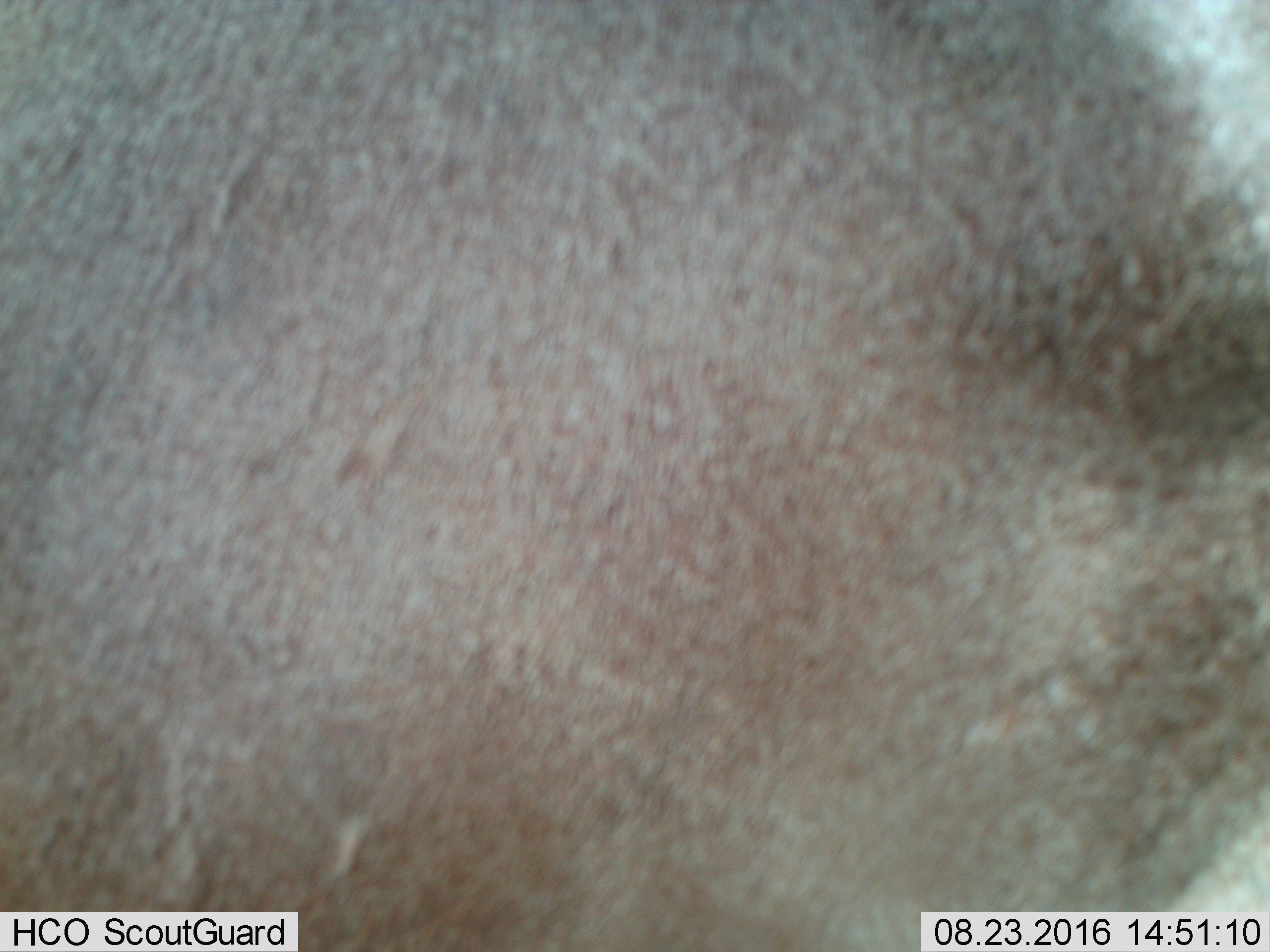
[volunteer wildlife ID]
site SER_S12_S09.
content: unidentified animal